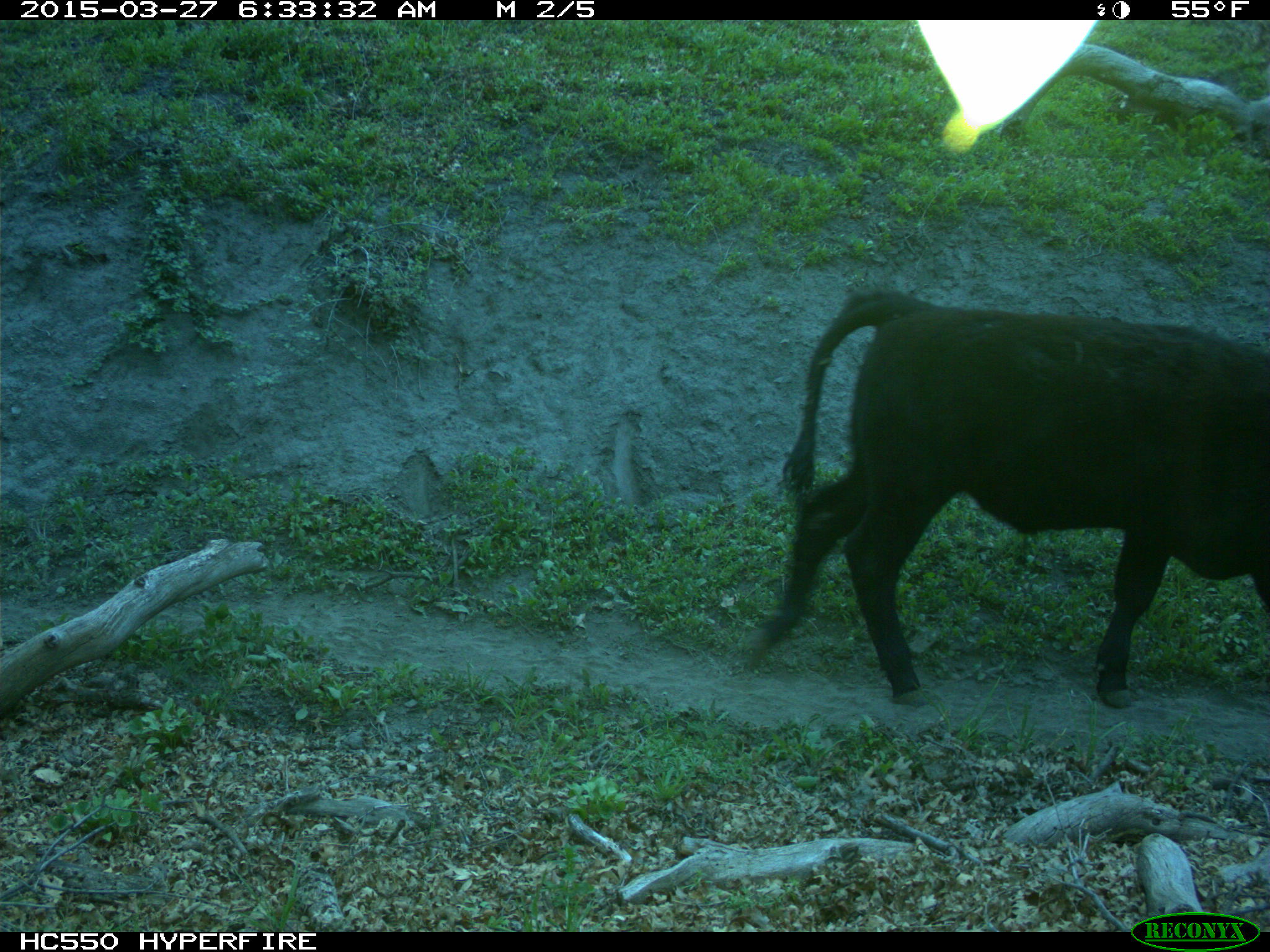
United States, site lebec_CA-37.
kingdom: Animalia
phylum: Chordata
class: Mammalia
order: Artiodactyla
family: Bovidae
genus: Bos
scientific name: Bos taurus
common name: domestic cow